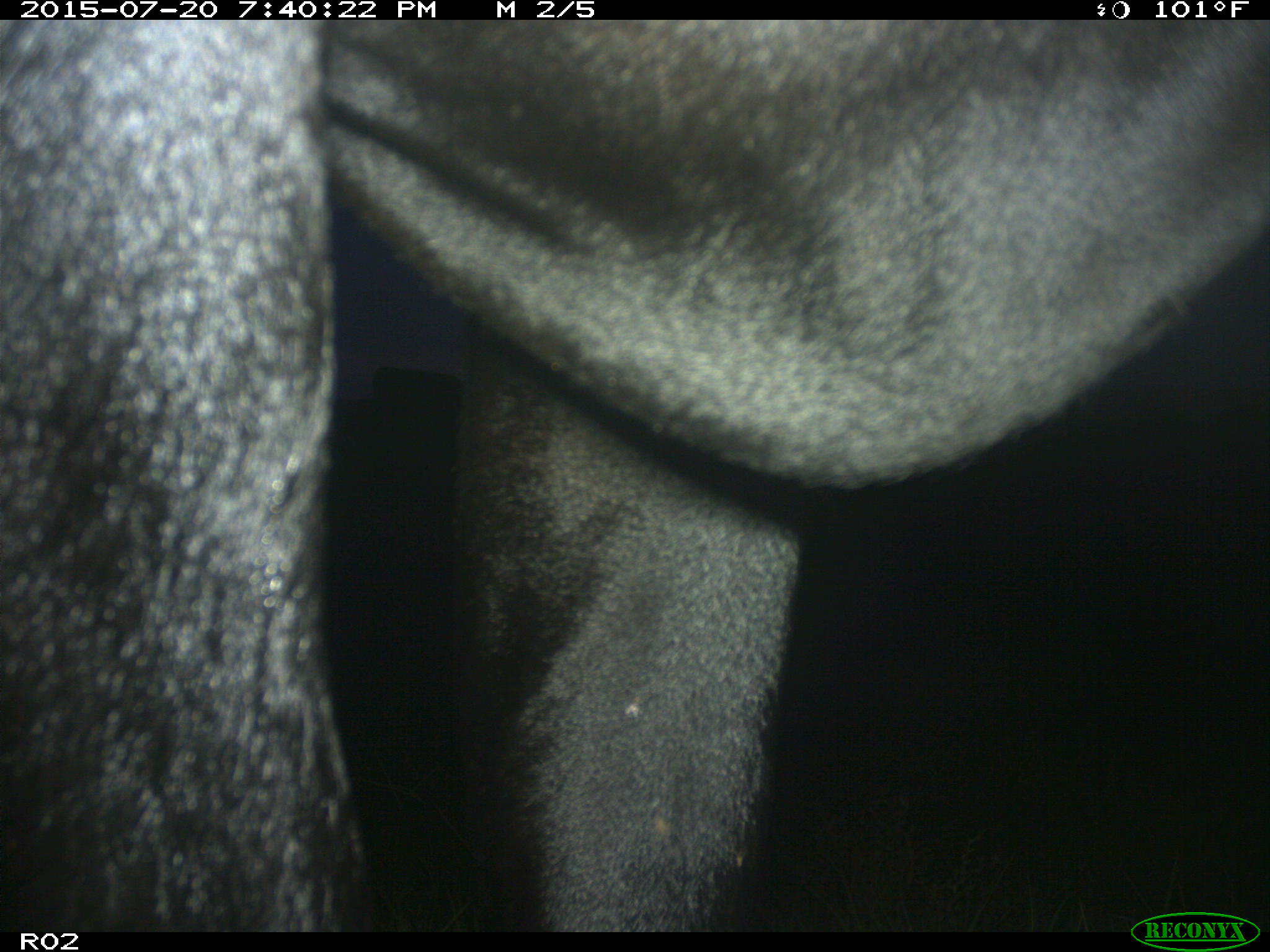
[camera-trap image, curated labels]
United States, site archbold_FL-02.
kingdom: Animalia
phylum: Chordata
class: Mammalia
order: Artiodactyla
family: Bovidae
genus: Bos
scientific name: Bos taurus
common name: domestic cow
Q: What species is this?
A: Bos taurus (domestic cow).